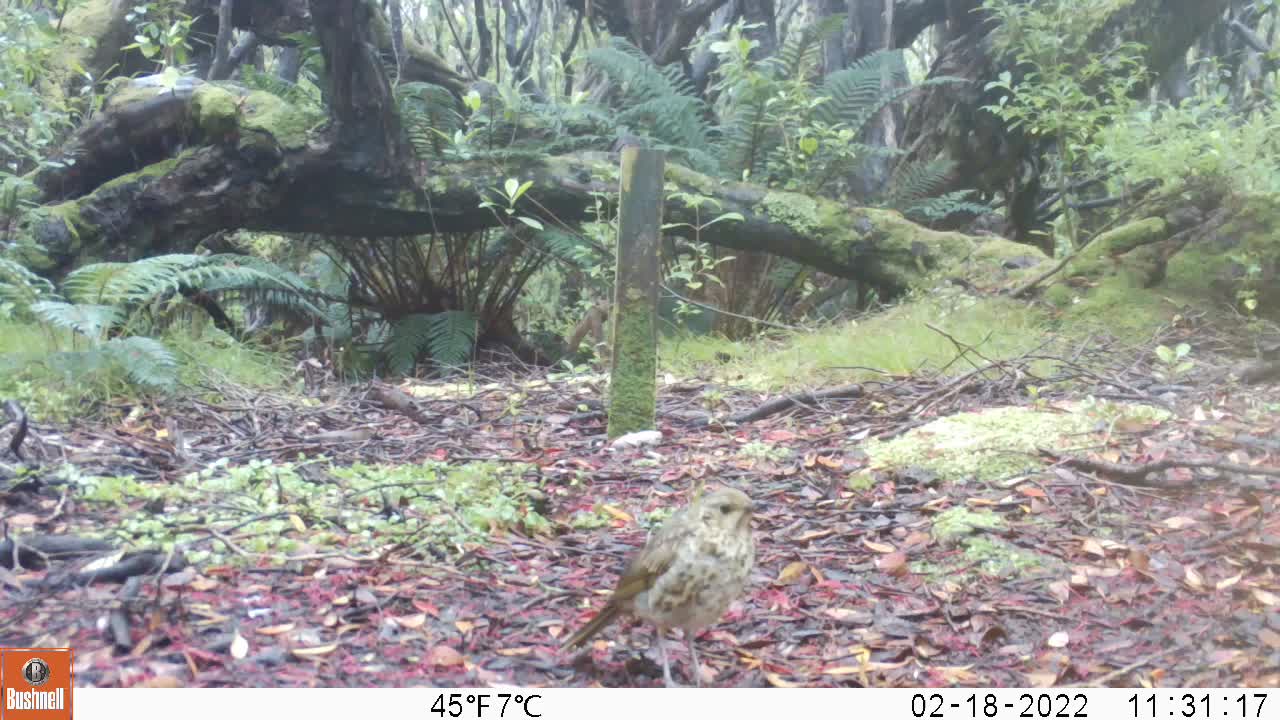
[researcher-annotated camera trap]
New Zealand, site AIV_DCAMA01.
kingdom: Animalia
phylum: Chordata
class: Aves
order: Passeriformes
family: Turdidae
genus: Turdus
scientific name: Turdus philomelos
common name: song thrush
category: thrush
Thrush (song thrush) (Turdus philomelos).